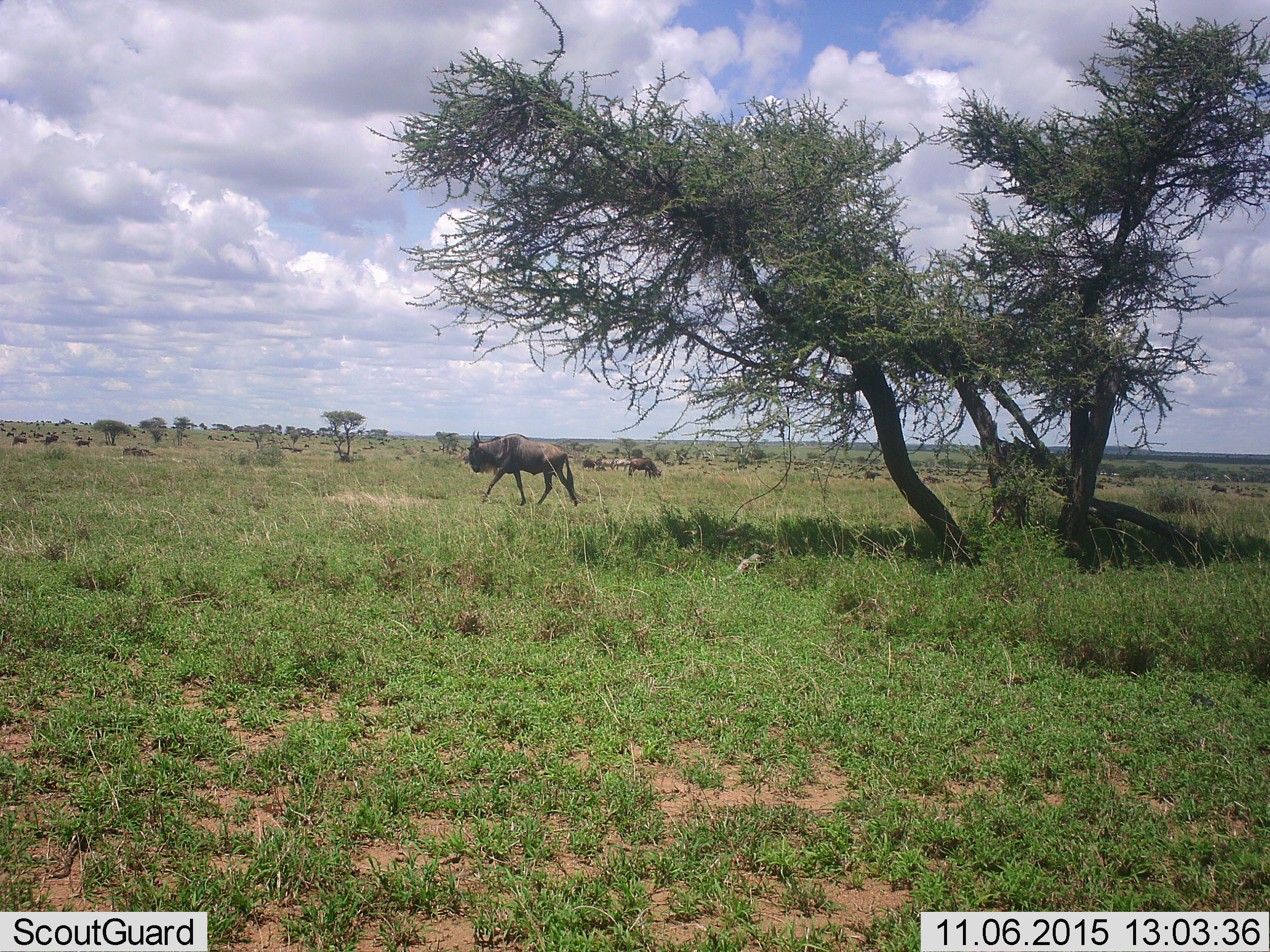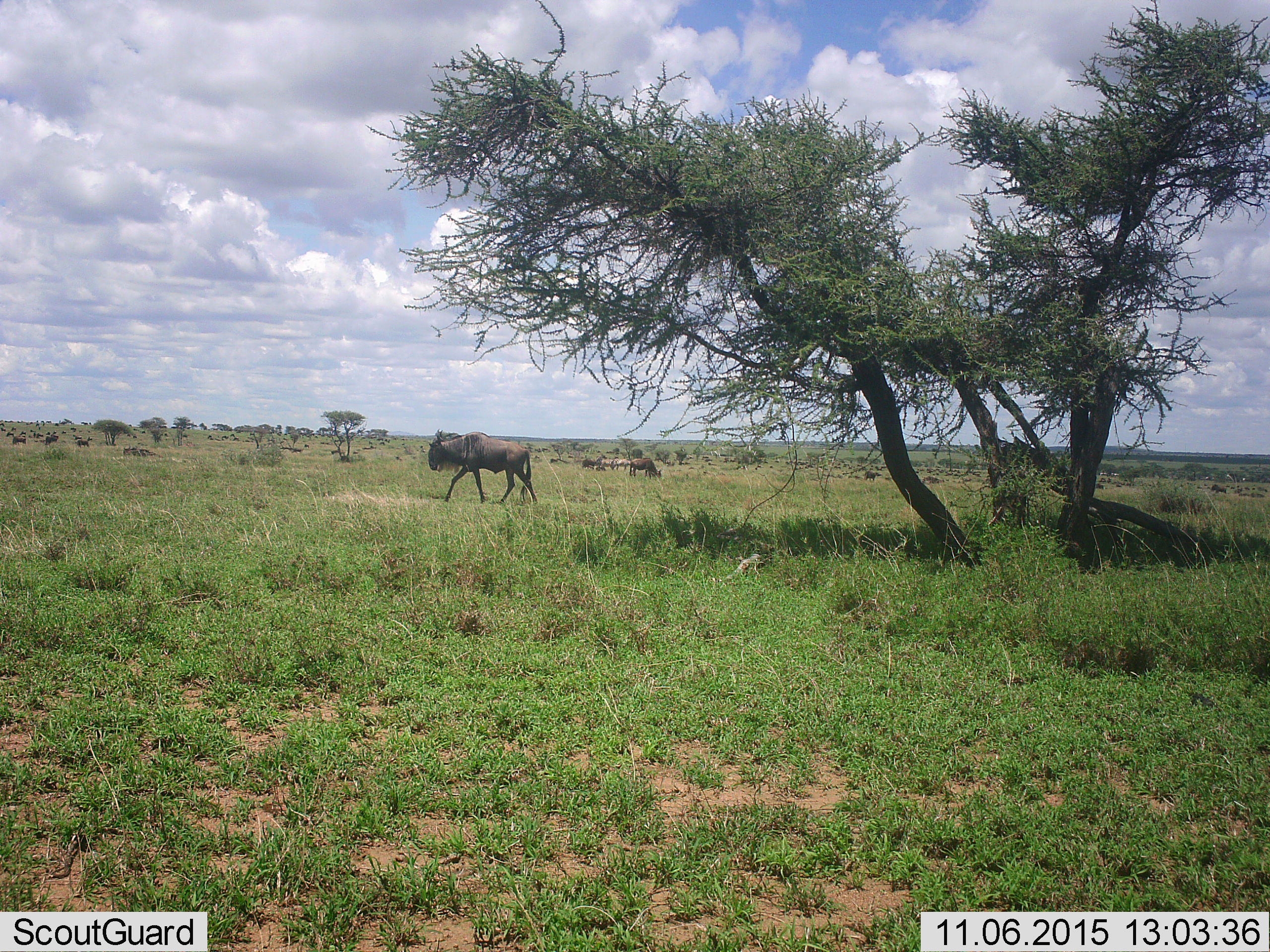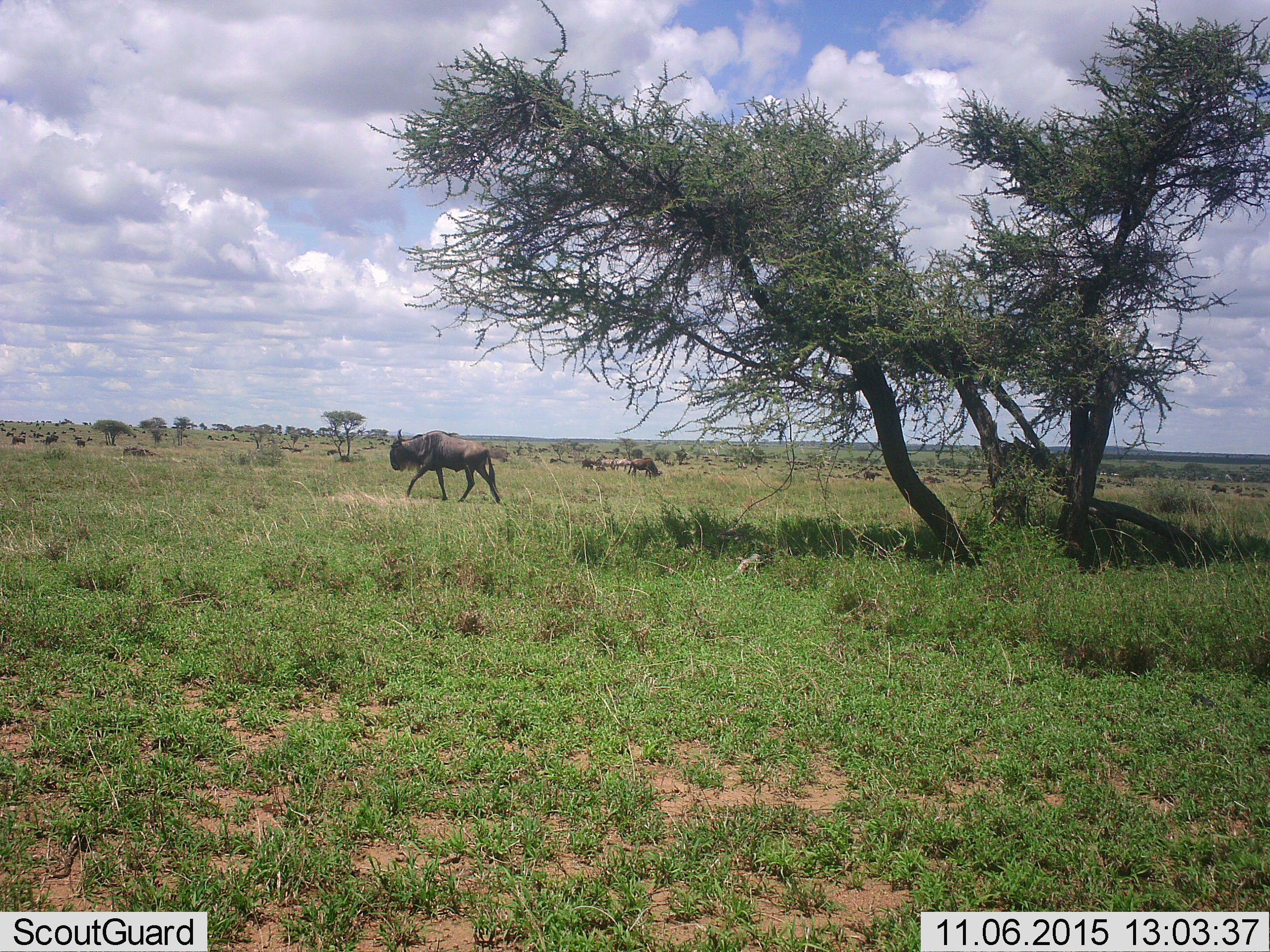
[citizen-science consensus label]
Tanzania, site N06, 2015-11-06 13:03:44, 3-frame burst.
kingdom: Animalia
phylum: Chordata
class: Mammalia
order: Artiodactyla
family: Bovidae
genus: Connochaetes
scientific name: Connochaetes taurinus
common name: blue wildebeest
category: wildebeest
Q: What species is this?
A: Wildebeest (blue wildebeest) (Connochaetes taurinus).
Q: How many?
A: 51+.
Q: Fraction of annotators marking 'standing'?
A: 20%.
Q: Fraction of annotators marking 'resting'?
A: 0%.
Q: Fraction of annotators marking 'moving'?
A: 100%.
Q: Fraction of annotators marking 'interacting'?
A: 0%.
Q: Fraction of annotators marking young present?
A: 0%.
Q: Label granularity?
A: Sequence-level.